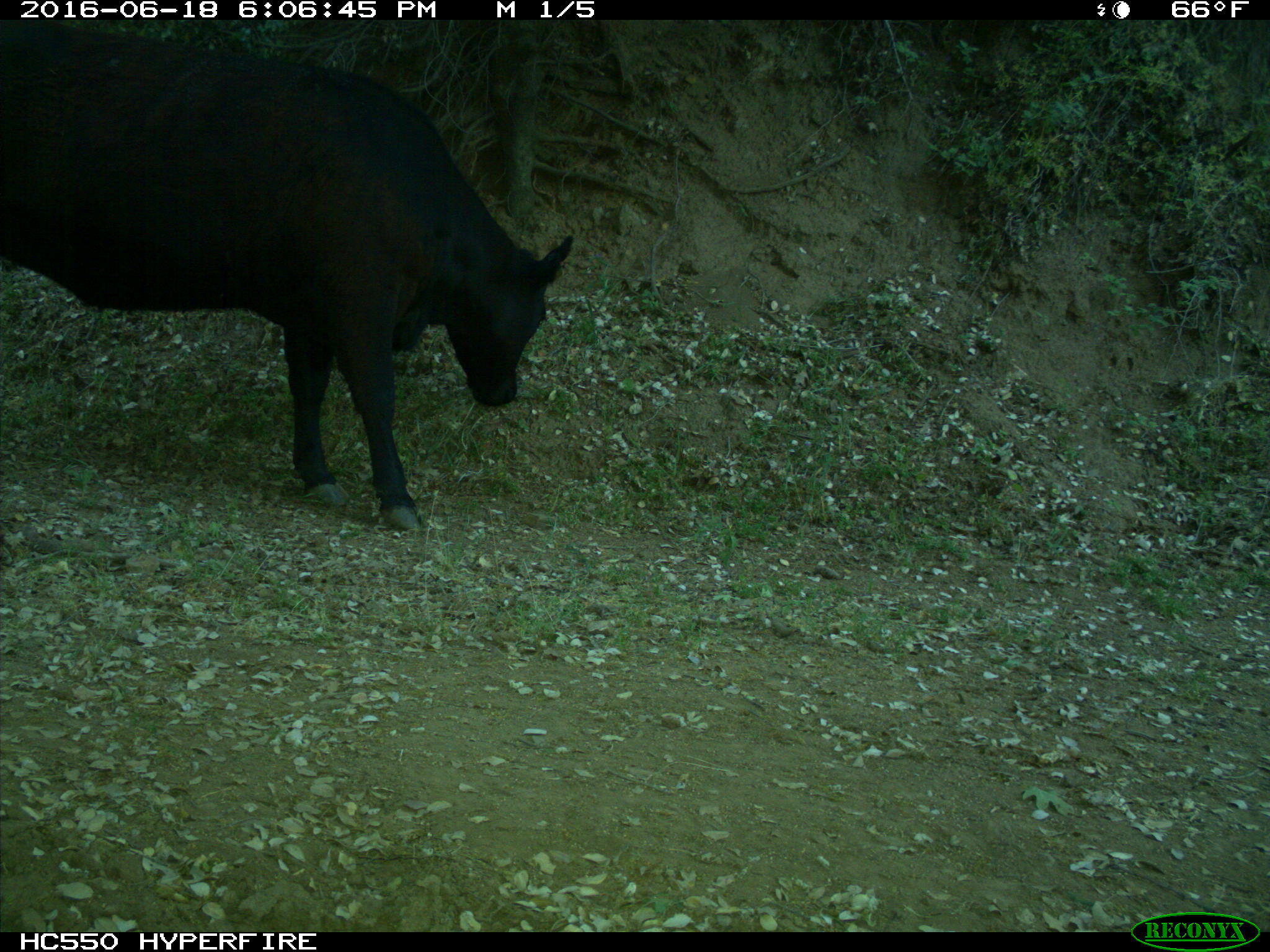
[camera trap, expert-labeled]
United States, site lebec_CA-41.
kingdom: Animalia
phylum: Chordata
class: Mammalia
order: Artiodactyla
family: Bovidae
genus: Bos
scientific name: Bos taurus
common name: domestic cow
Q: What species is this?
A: Bos taurus (domestic cow).